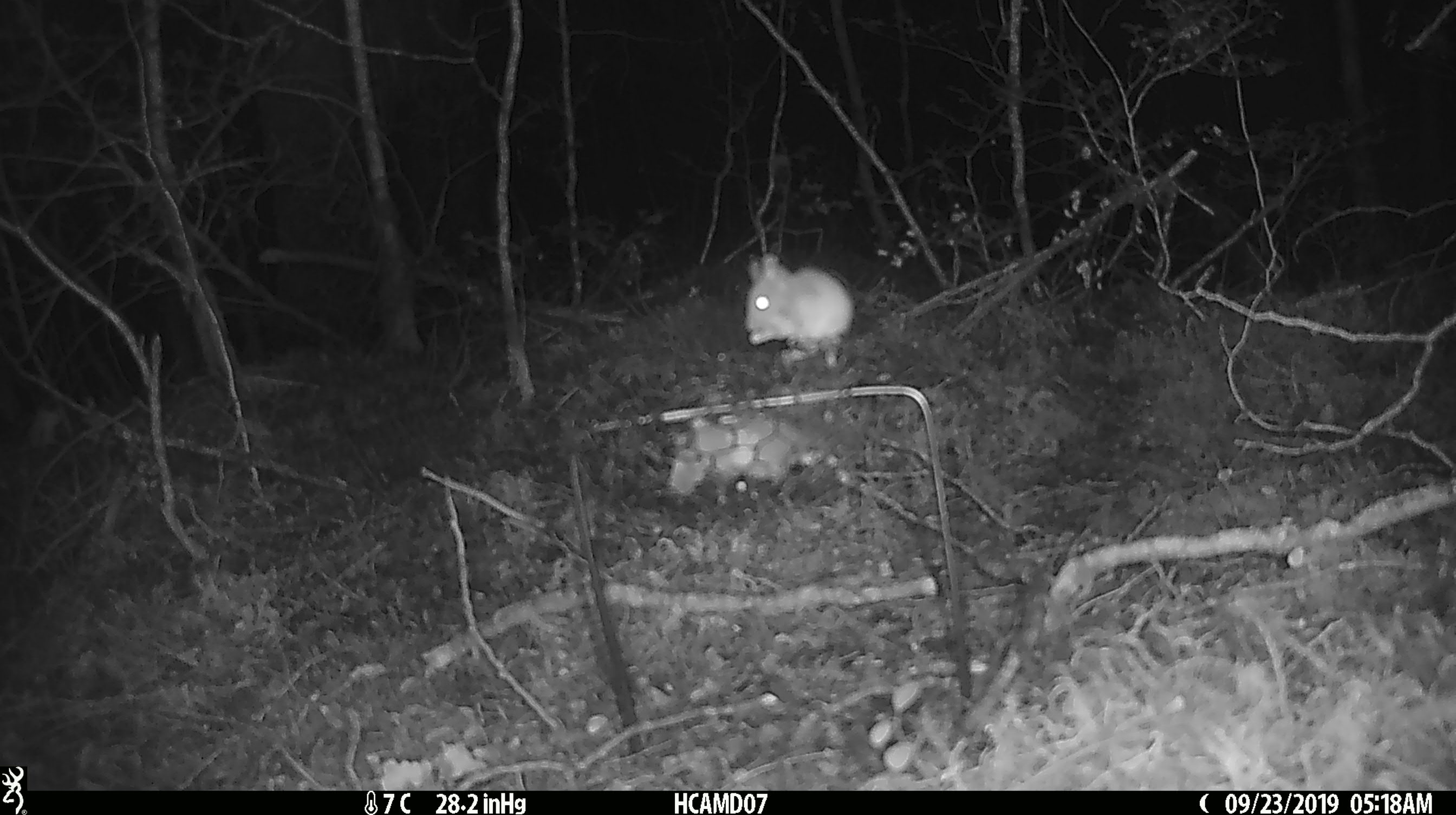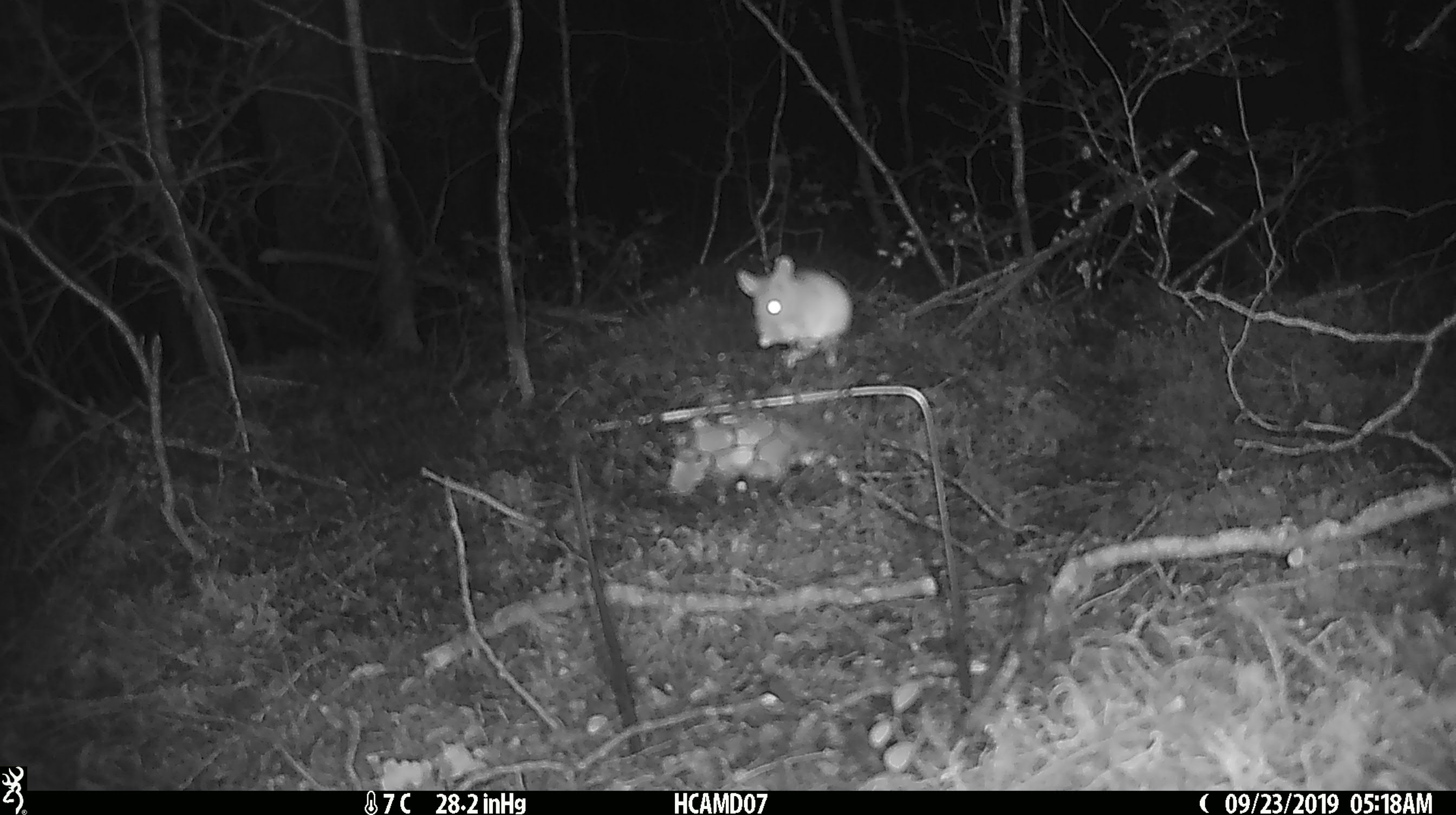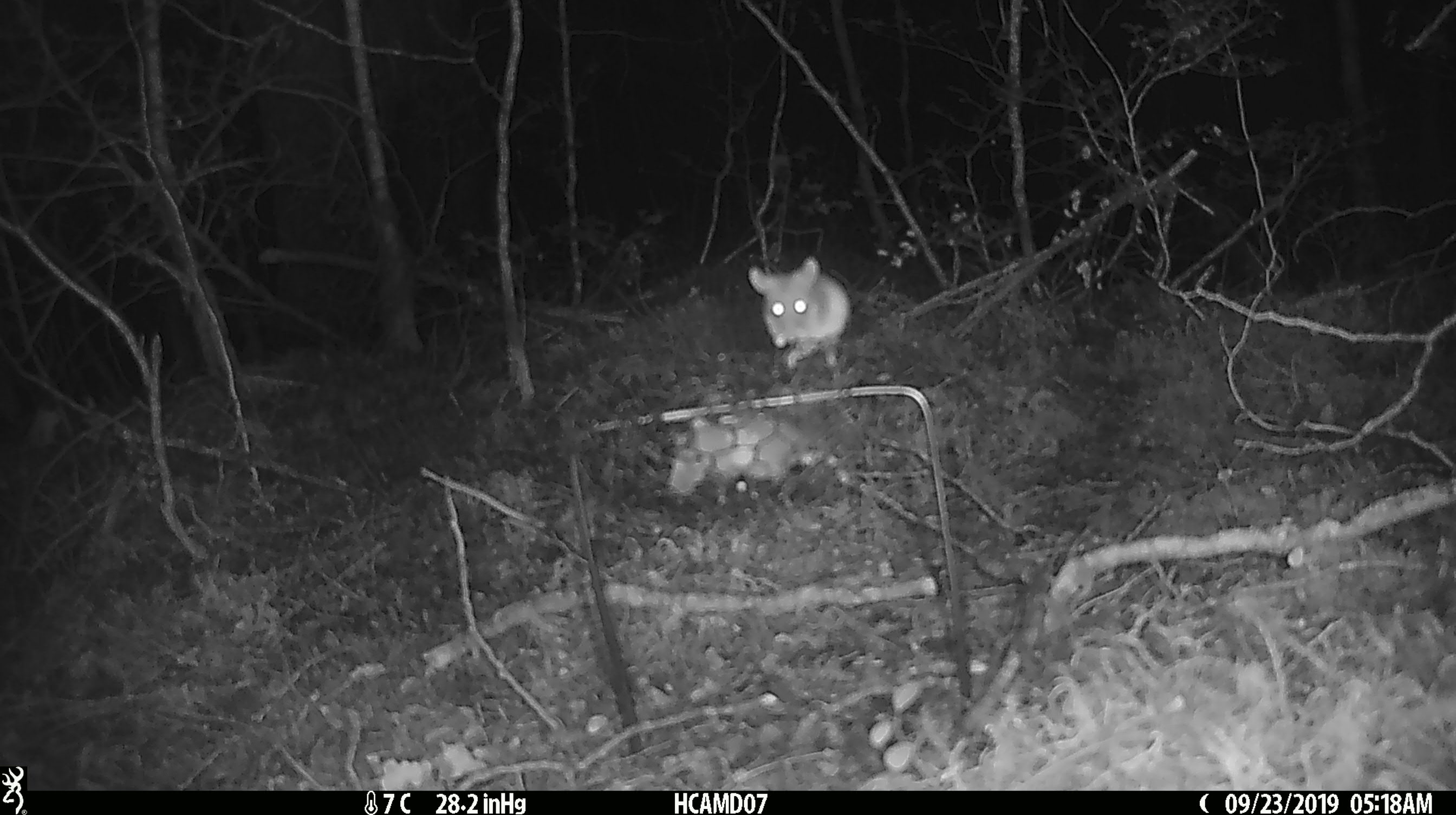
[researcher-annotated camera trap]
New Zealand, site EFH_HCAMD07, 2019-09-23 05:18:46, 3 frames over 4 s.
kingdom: Animalia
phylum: Chordata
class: Mammalia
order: Rodentia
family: Muridae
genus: Mus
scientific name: Mus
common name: mouse